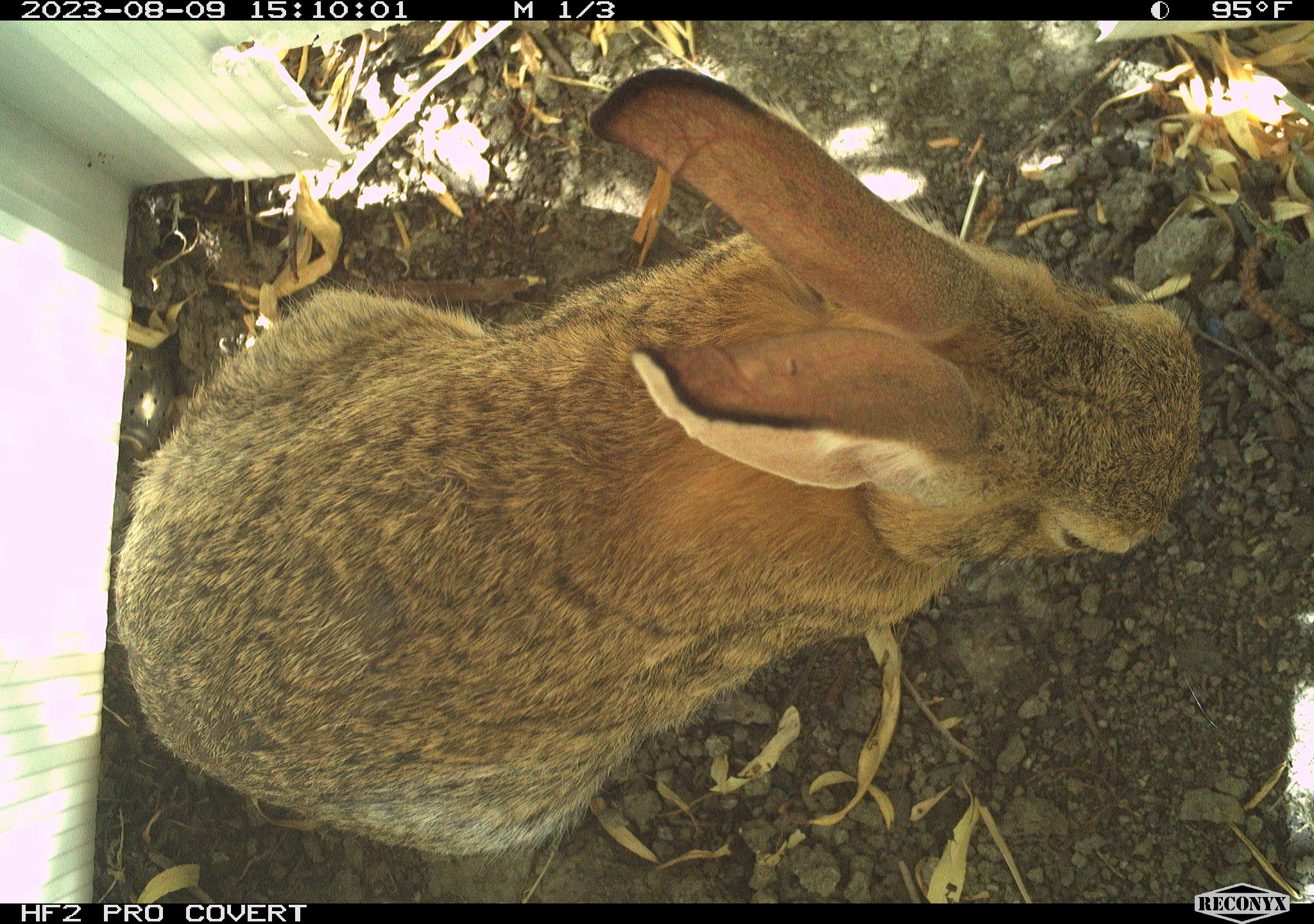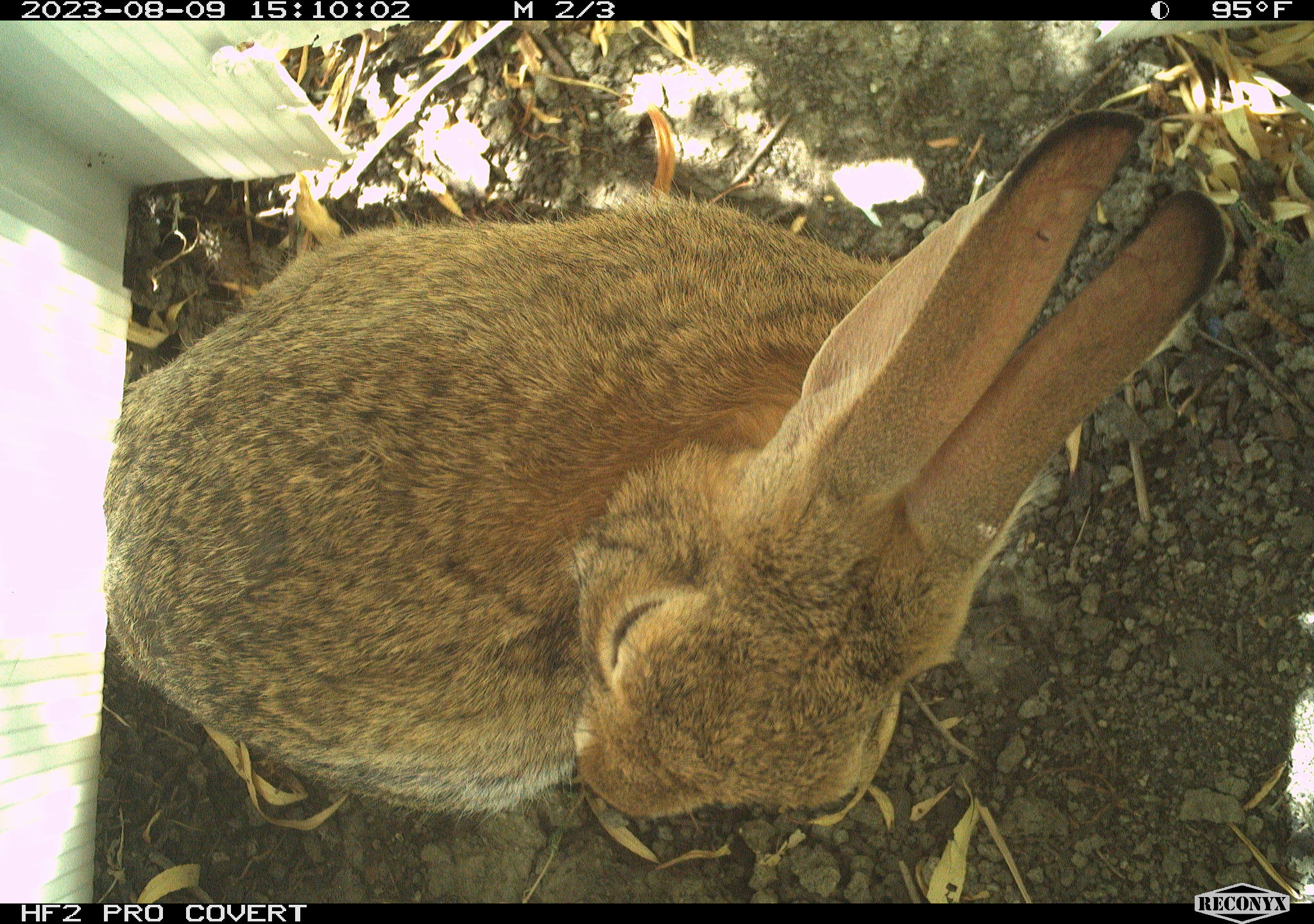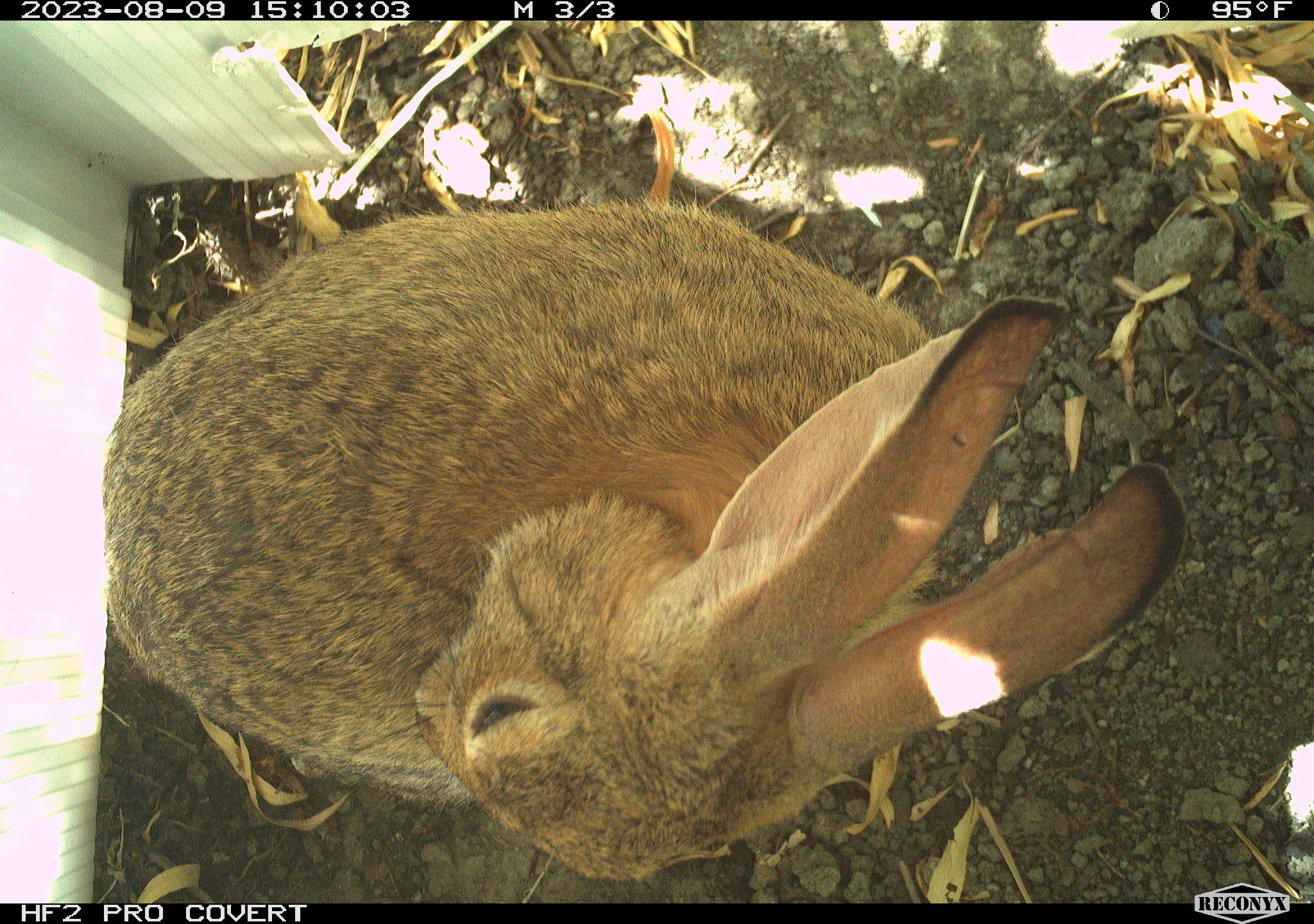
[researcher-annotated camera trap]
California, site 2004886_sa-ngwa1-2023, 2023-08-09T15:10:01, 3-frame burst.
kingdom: Animalia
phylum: Chordata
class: Mammalia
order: Lagomorpha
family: Leporidae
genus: Sylvilagus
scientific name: Sylvilagus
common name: cottontail rabbits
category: sylvilagus species